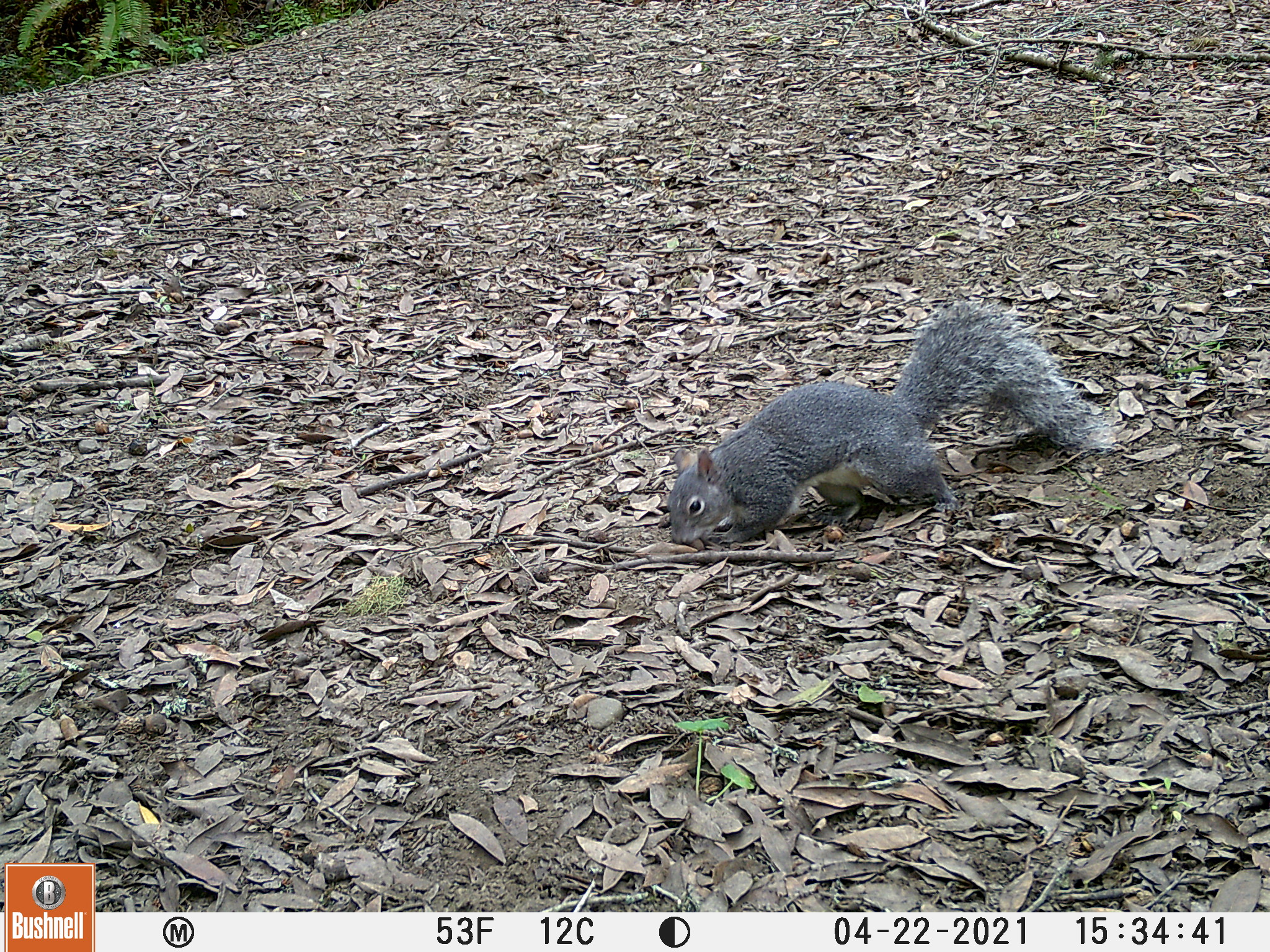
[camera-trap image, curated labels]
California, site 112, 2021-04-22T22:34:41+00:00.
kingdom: Animalia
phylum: Chordata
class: Mammalia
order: Rodentia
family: Sciuridae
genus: Sciurus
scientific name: Sciurus griseus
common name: western gray squirrel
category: western grey squirrel